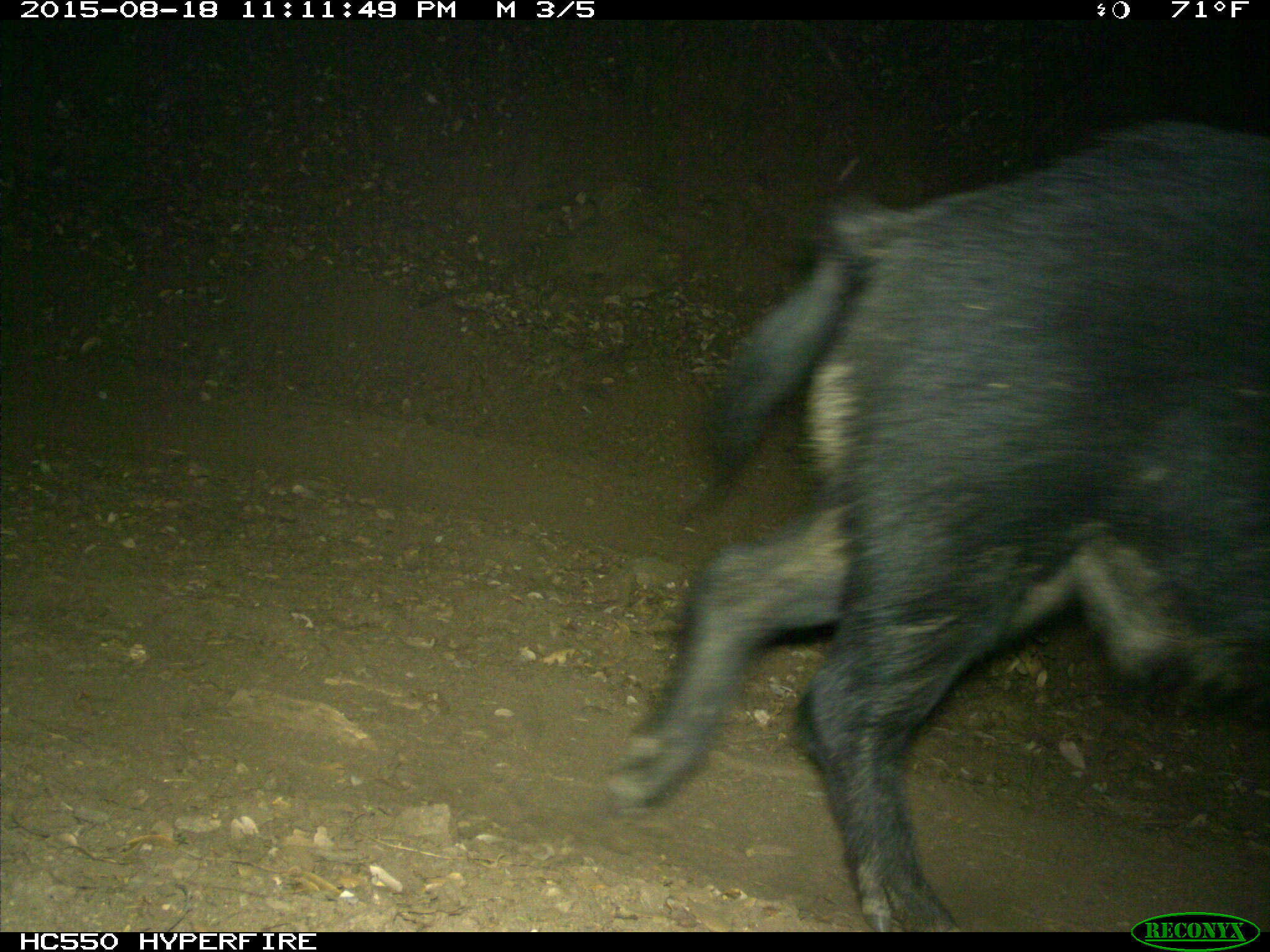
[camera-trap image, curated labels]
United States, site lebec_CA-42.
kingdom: Animalia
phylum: Chordata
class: Mammalia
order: Artiodactyla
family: Suidae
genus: Sus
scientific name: Sus scrofa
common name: wild boar